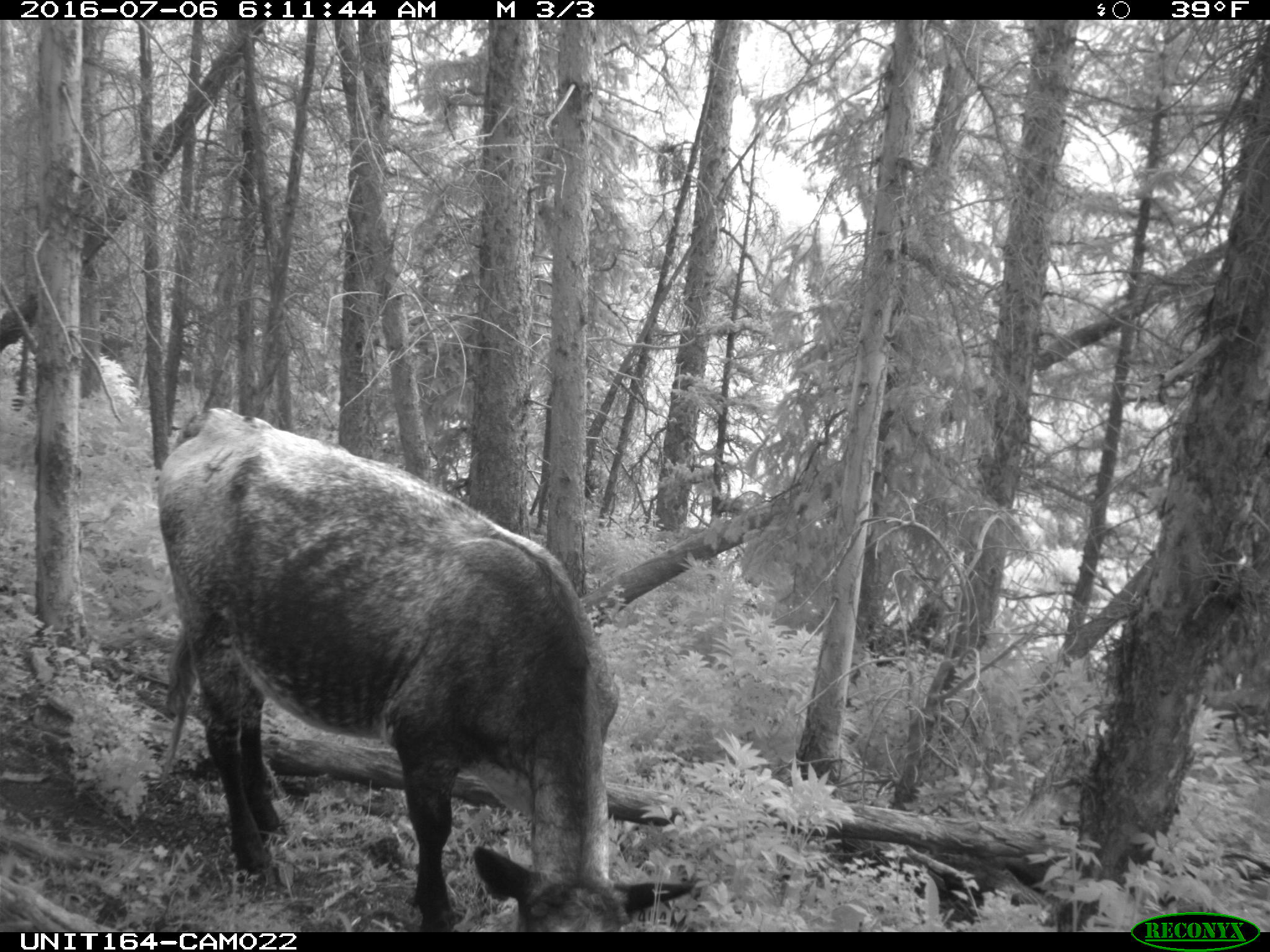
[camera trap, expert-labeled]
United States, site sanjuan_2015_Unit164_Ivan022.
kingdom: Animalia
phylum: Chordata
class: Mammalia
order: Artiodactyla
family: Bovidae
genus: Bos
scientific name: Bos taurus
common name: domestic cow